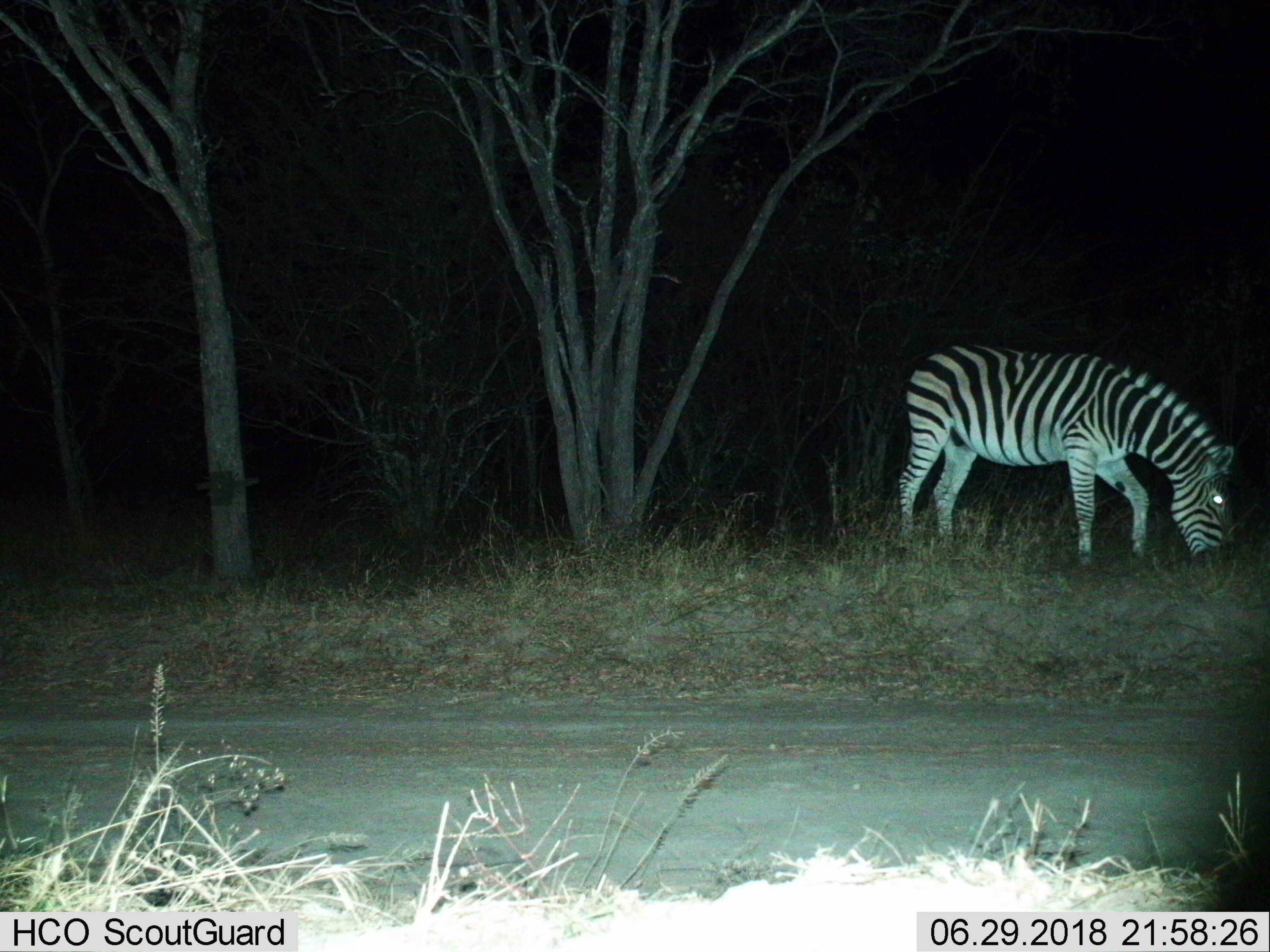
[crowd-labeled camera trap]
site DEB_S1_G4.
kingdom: Animalia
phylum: Chordata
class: Mammalia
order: Perissodactyla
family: Equidae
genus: Equus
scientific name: Equus quagga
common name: plains zebra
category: zebraplains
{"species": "zebraplains (plains zebra) (Equus quagga)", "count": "1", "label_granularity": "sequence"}